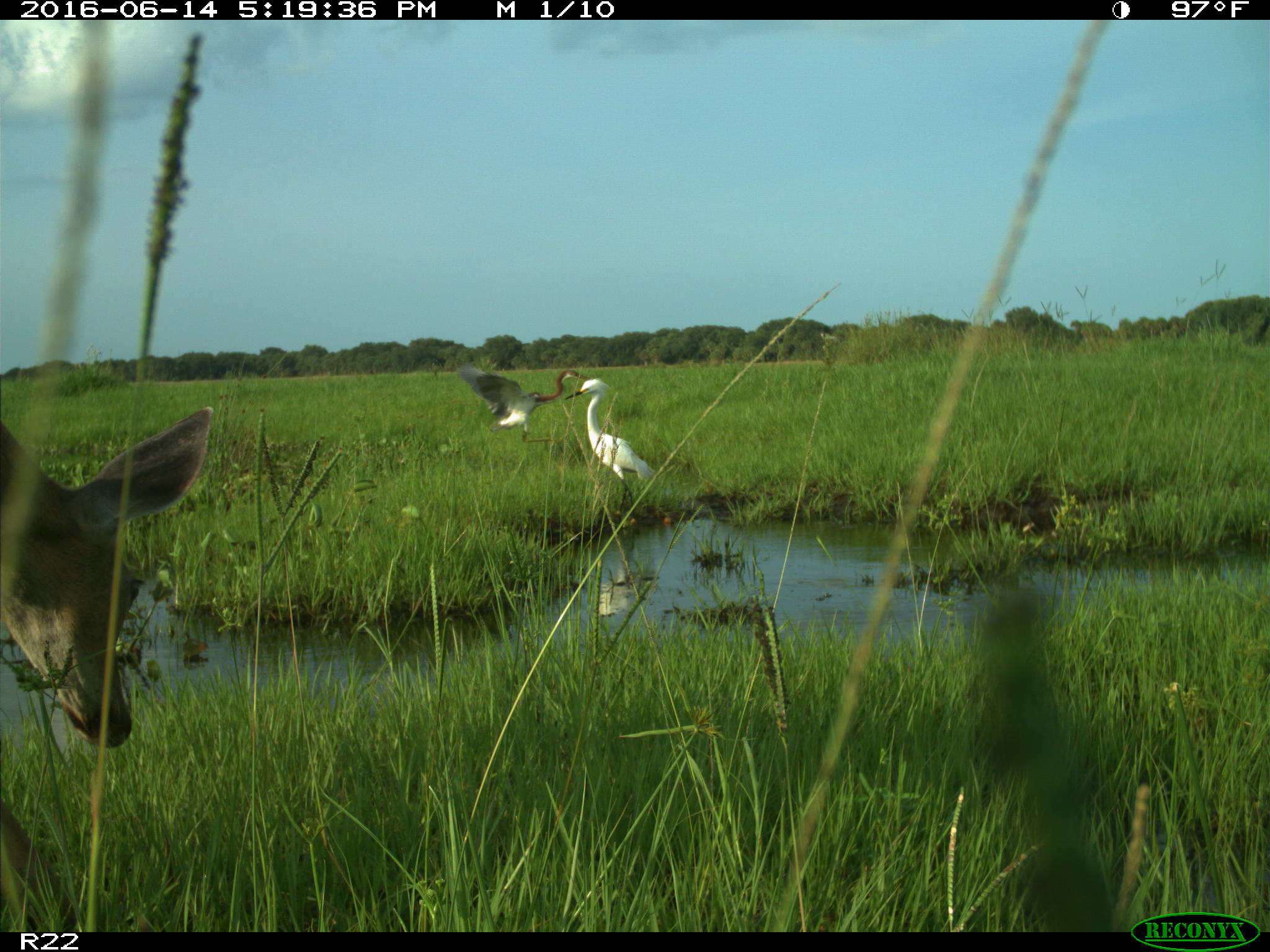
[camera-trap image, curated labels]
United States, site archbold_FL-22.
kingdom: Animalia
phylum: Chordata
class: Mammalia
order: Artiodactyla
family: Cervidae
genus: Odocoileus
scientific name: Odocoileus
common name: deer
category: unidentified deer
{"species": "unidentified deer (deer) (Odocoileus)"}